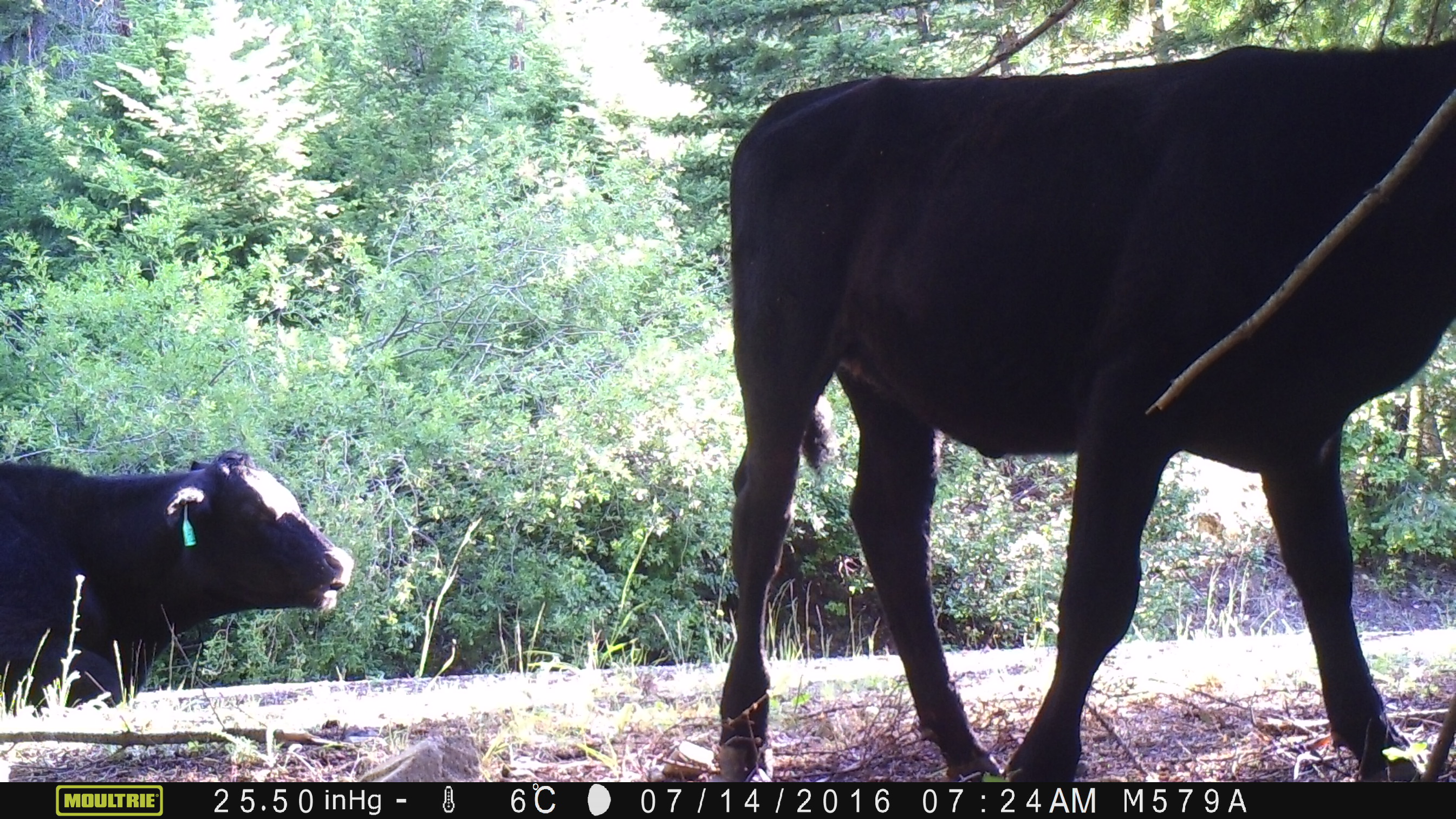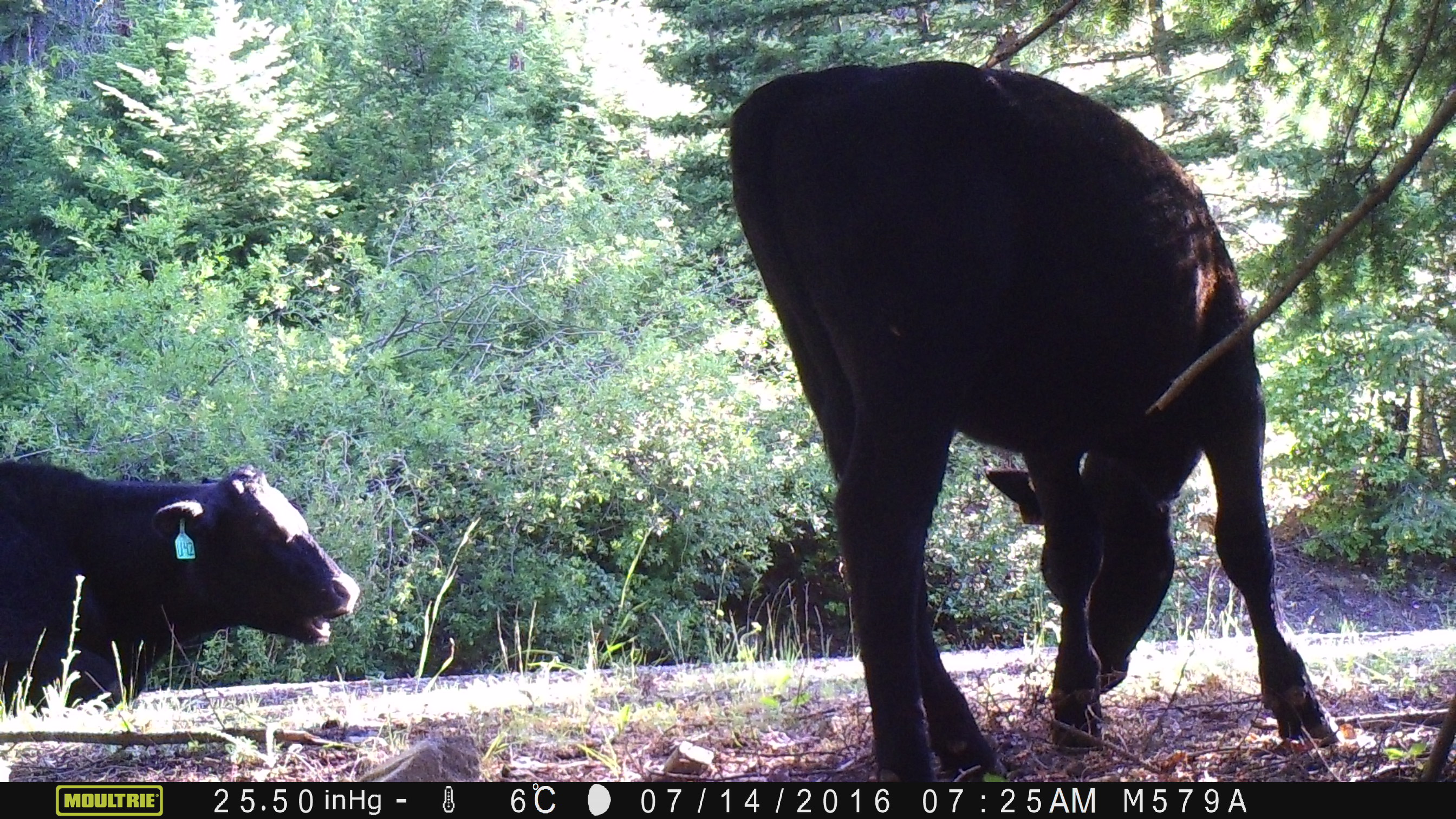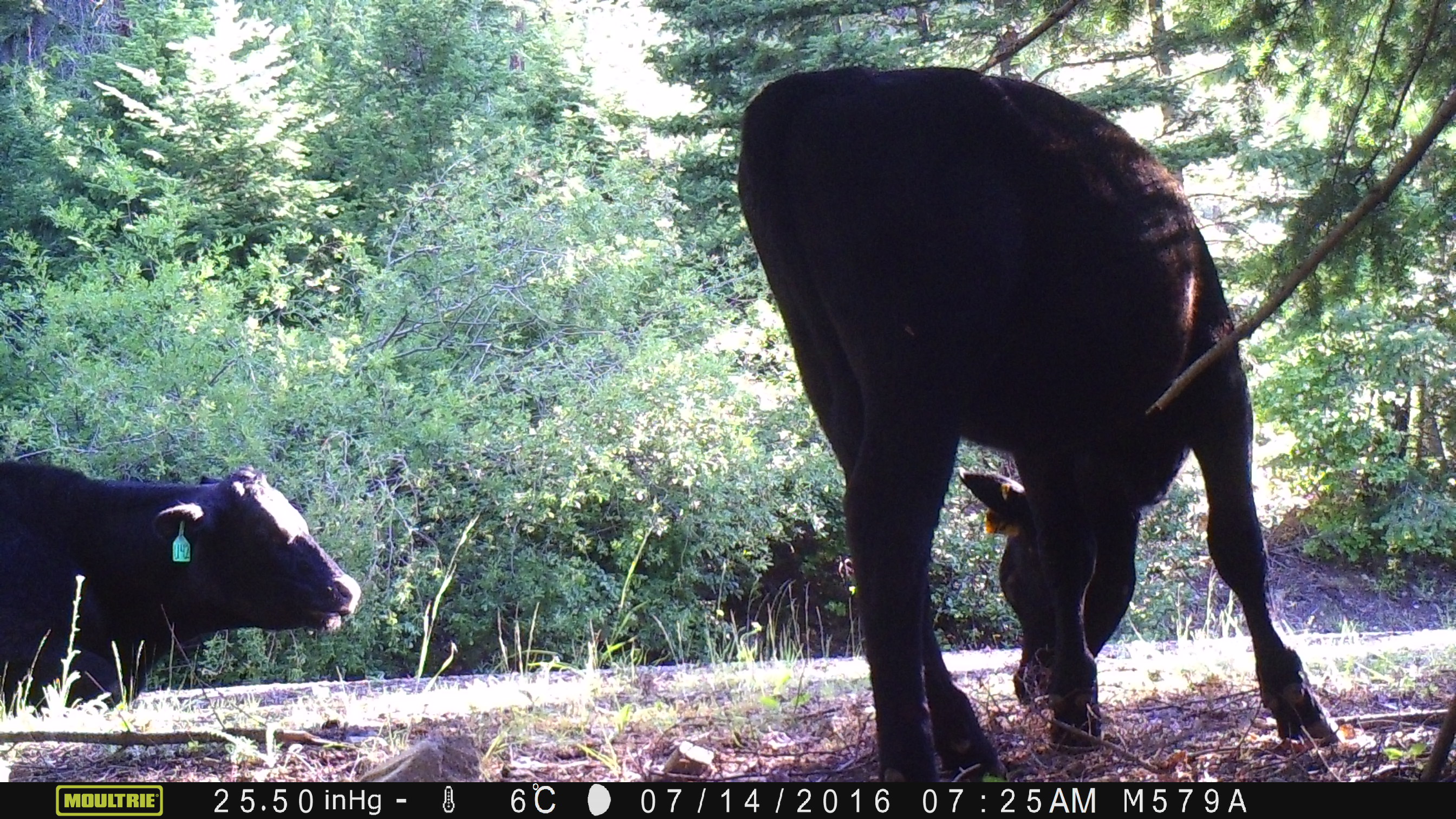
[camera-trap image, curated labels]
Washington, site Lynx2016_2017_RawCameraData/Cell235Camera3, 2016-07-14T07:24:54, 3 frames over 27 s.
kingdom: Animalia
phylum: Chordata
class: Mammalia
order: Artiodactyla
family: Bovidae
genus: Bos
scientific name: Bos taurus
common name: domestic cattle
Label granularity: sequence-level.